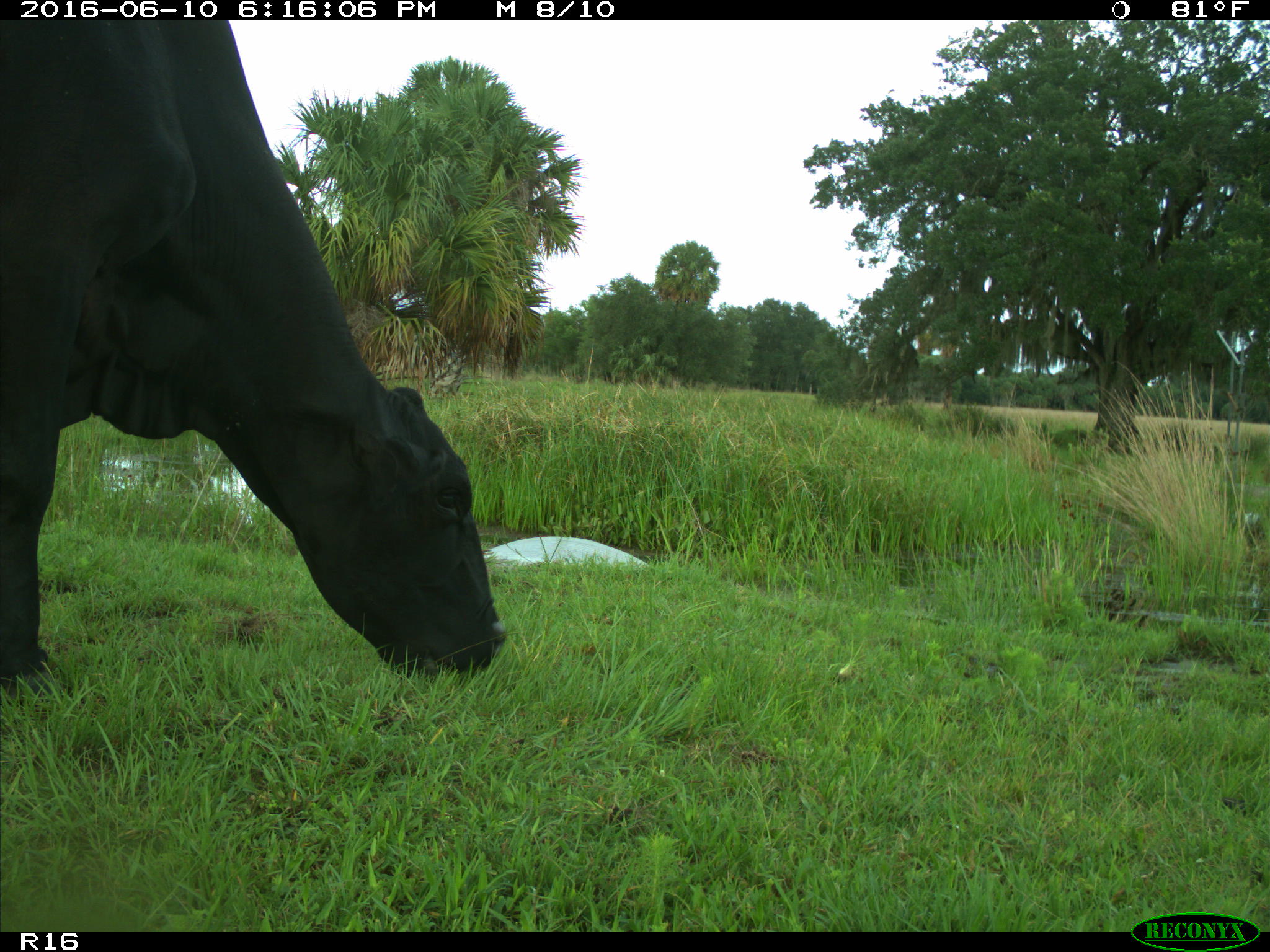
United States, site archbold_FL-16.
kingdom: Animalia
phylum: Chordata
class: Mammalia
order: Artiodactyla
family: Bovidae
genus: Bos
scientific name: Bos taurus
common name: domestic cow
Bos taurus (domestic cow).